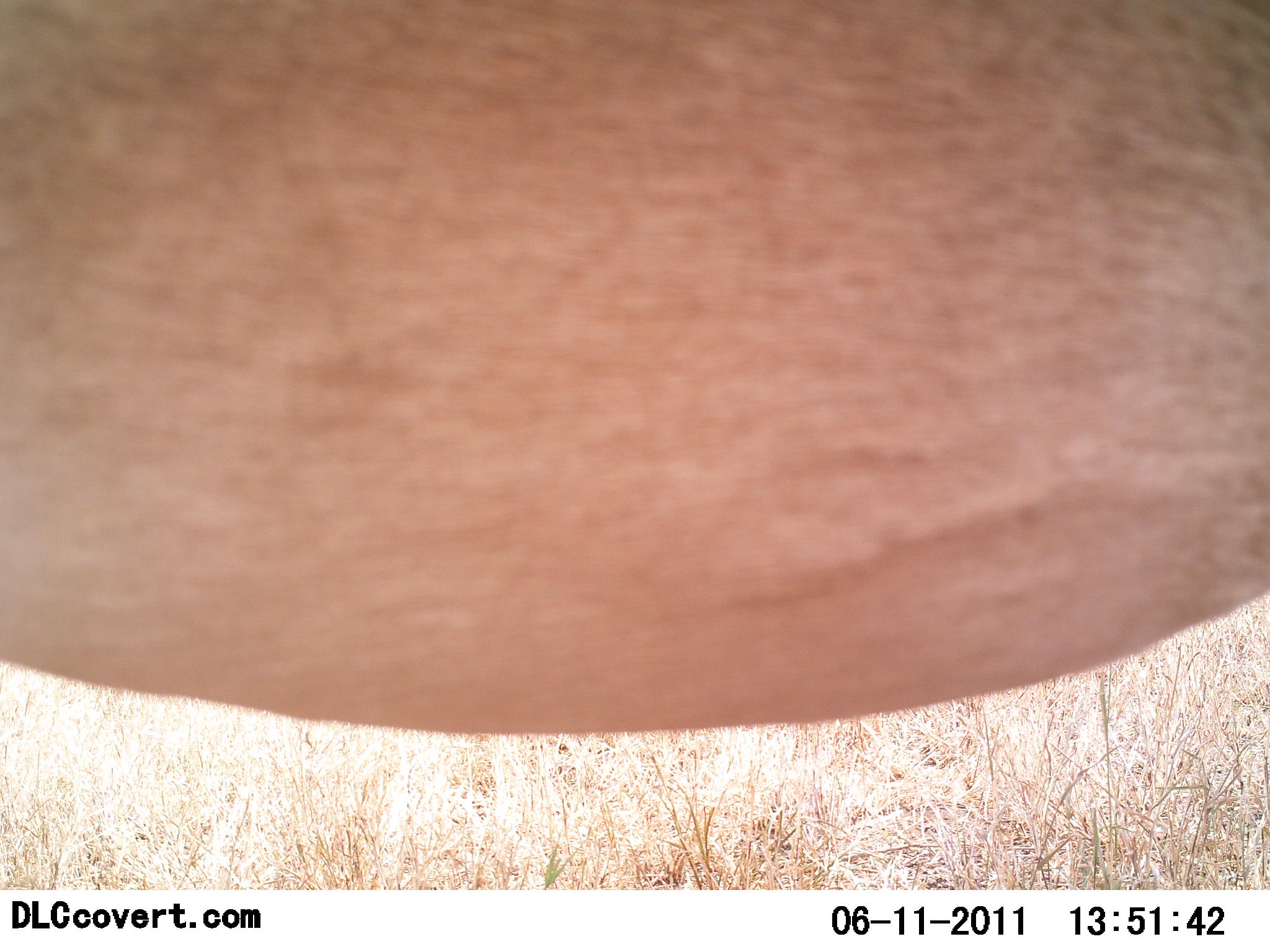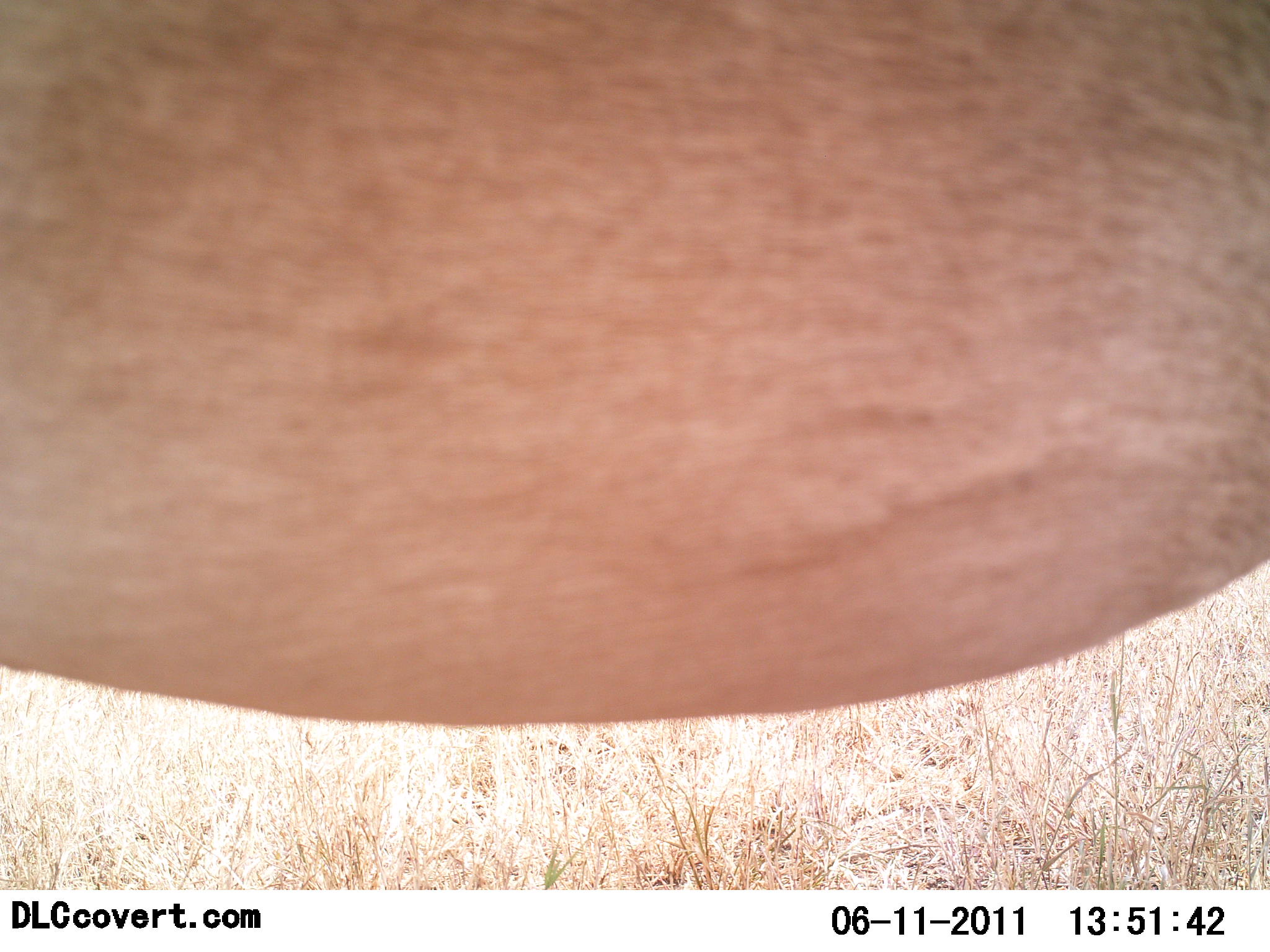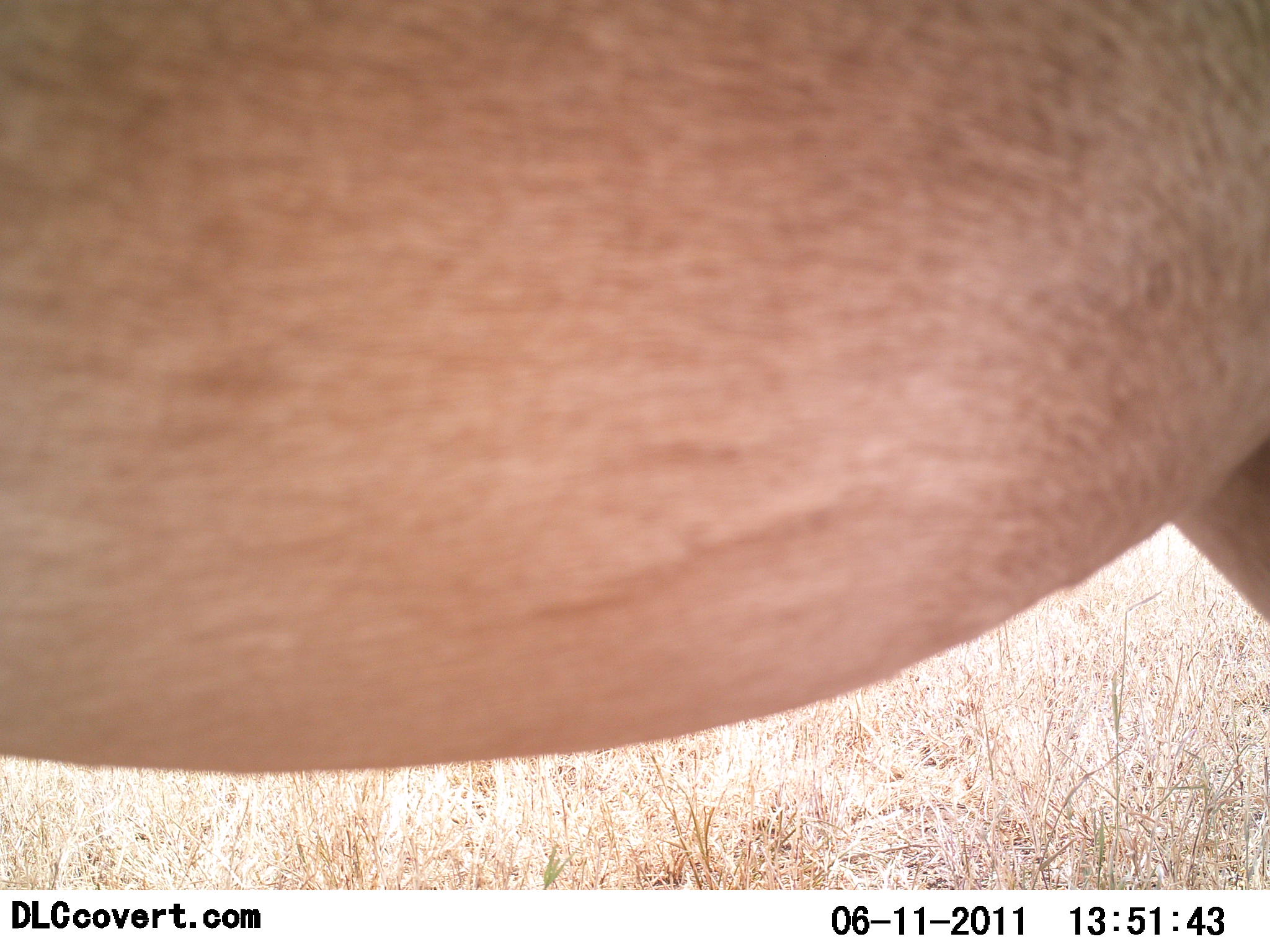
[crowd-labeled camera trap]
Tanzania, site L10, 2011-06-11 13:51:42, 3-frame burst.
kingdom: Animalia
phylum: Chordata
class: Mammalia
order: Artiodactyla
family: Bovidae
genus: Alcelaphus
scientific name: Alcelaphus buselaphus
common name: hartebeest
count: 1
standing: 43%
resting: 0%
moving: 57%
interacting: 0%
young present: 0%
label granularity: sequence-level